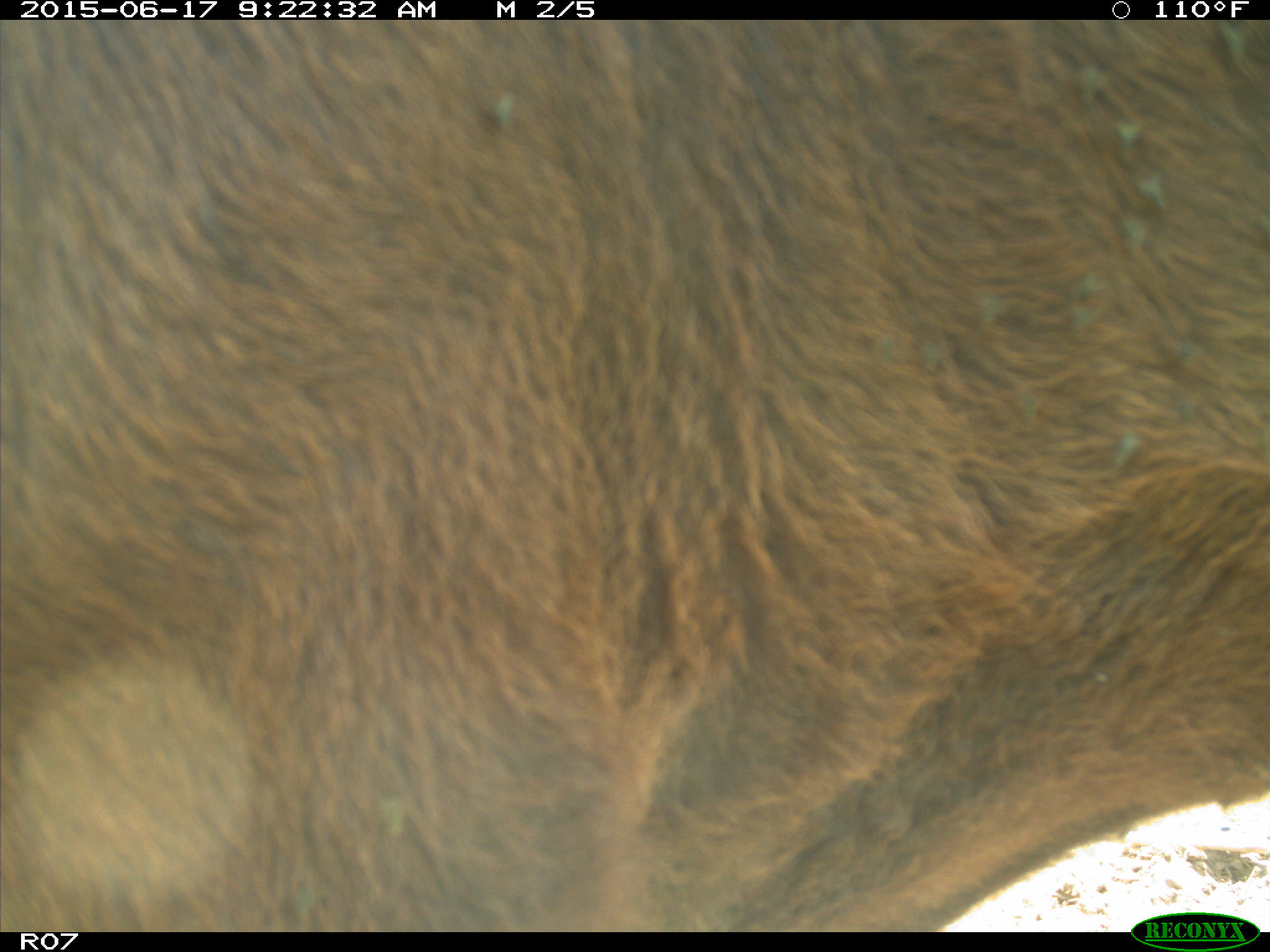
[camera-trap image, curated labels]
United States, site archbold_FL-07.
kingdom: Animalia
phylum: Chordata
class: Mammalia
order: Artiodactyla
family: Bovidae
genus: Bos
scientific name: Bos taurus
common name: domestic cow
Bos taurus (domestic cow).